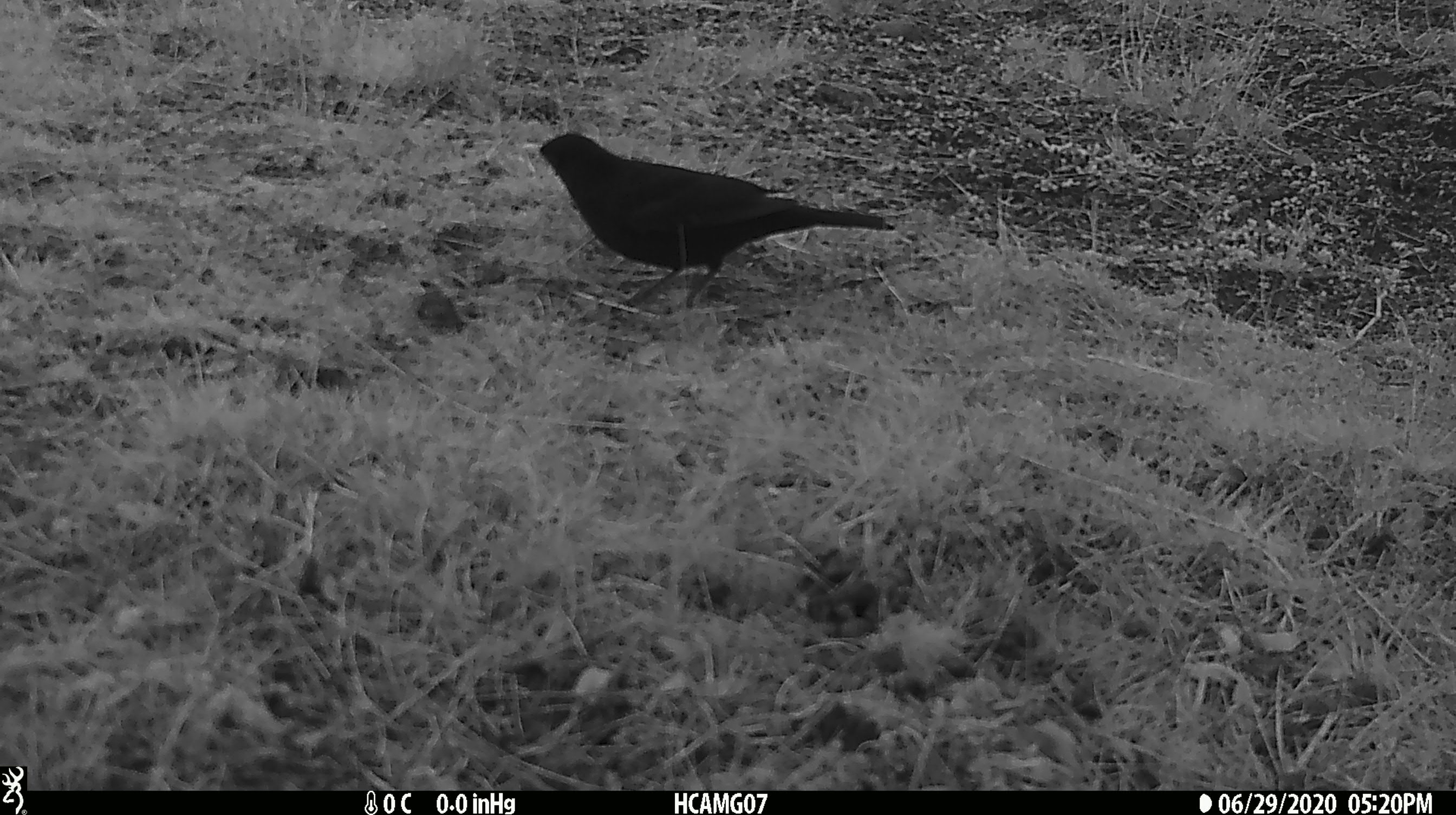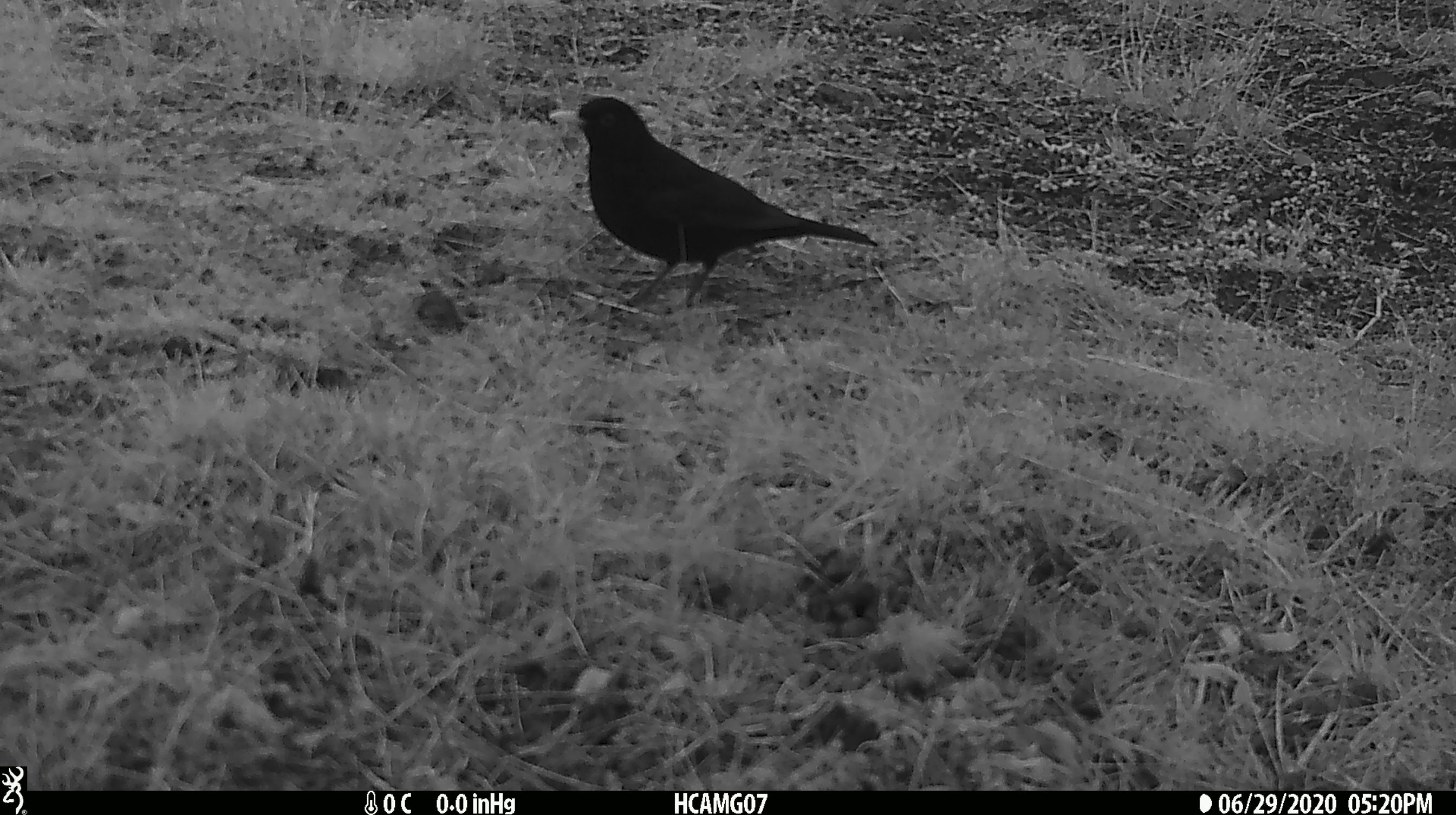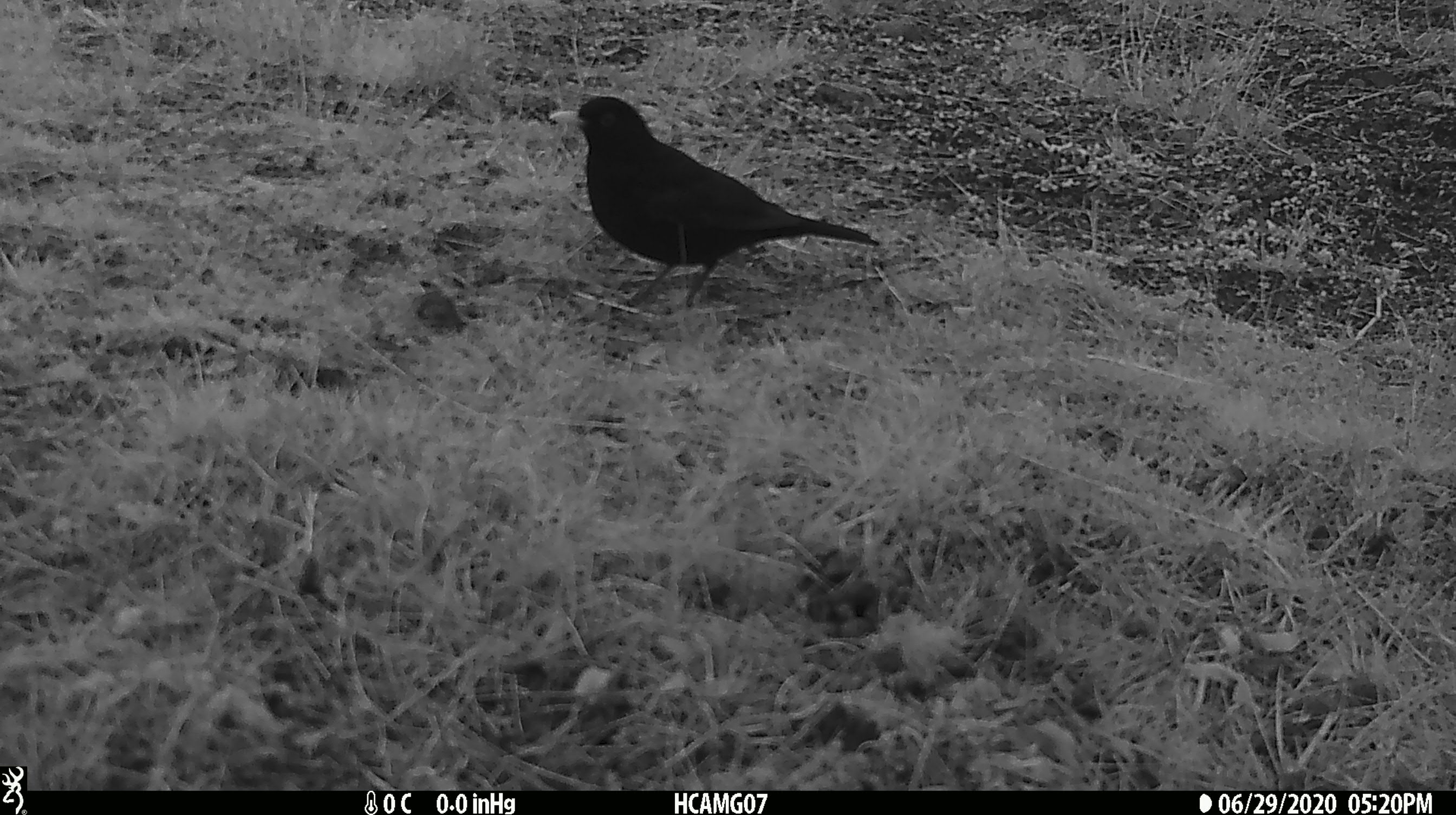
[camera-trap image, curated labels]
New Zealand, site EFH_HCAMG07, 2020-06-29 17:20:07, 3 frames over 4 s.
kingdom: Animalia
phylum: Chordata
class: Aves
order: Passeriformes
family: Turdidae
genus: Turdus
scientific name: Turdus merula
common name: eurasian blackbird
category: blackbird